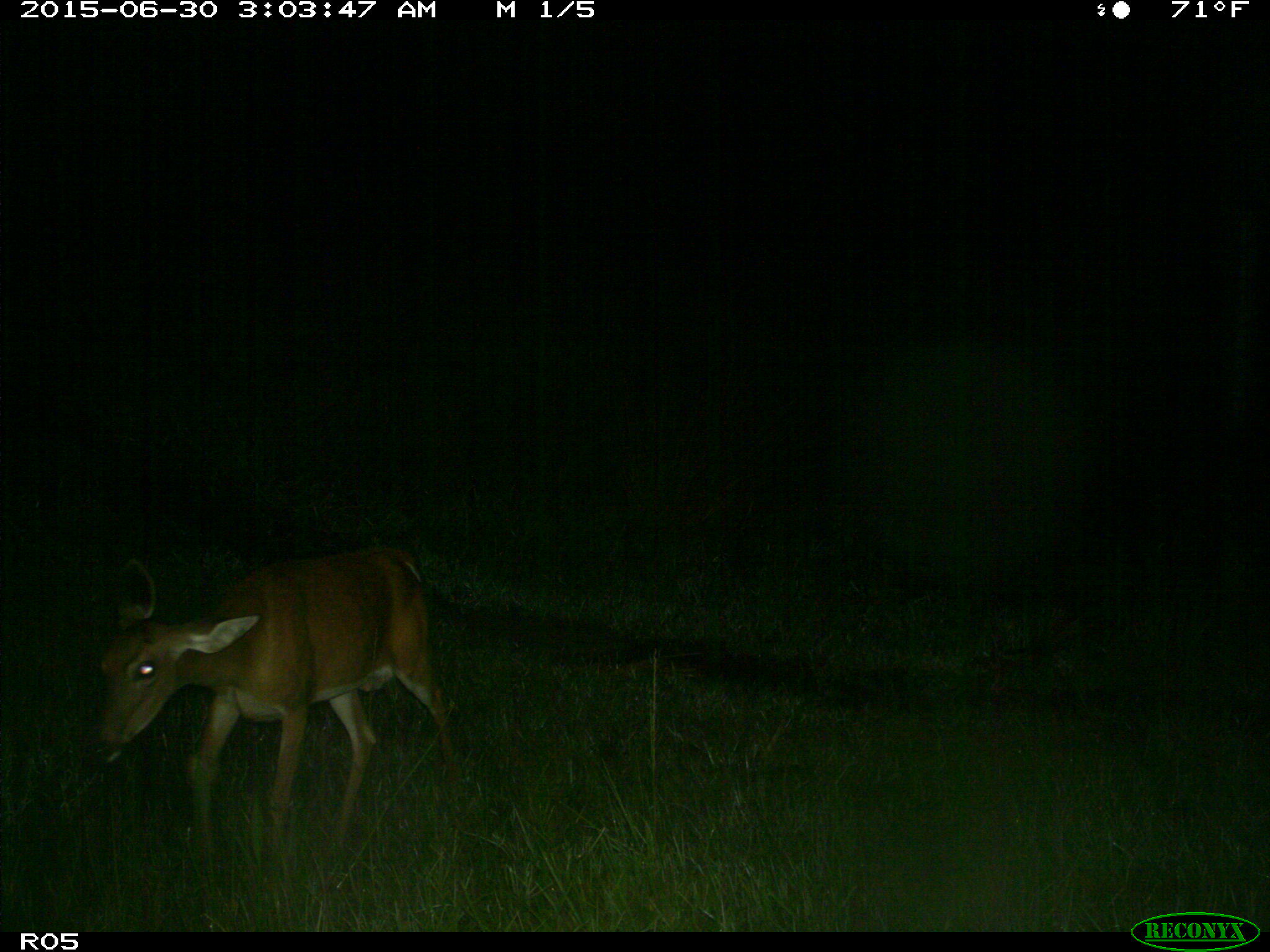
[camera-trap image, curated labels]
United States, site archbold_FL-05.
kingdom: Animalia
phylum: Chordata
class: Mammalia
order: Artiodactyla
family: Cervidae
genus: Odocoileus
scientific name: Odocoileus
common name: deer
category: unidentified deer